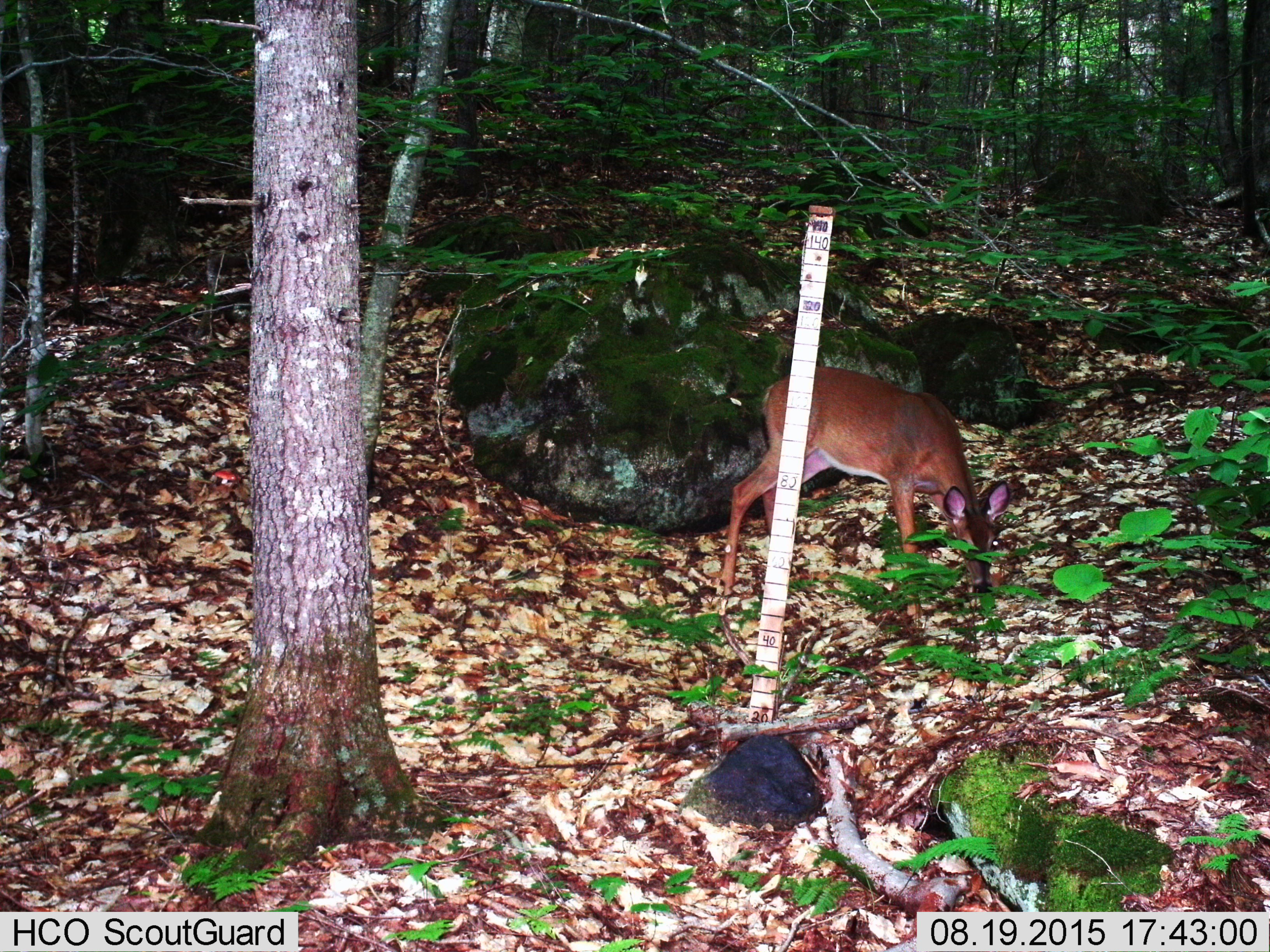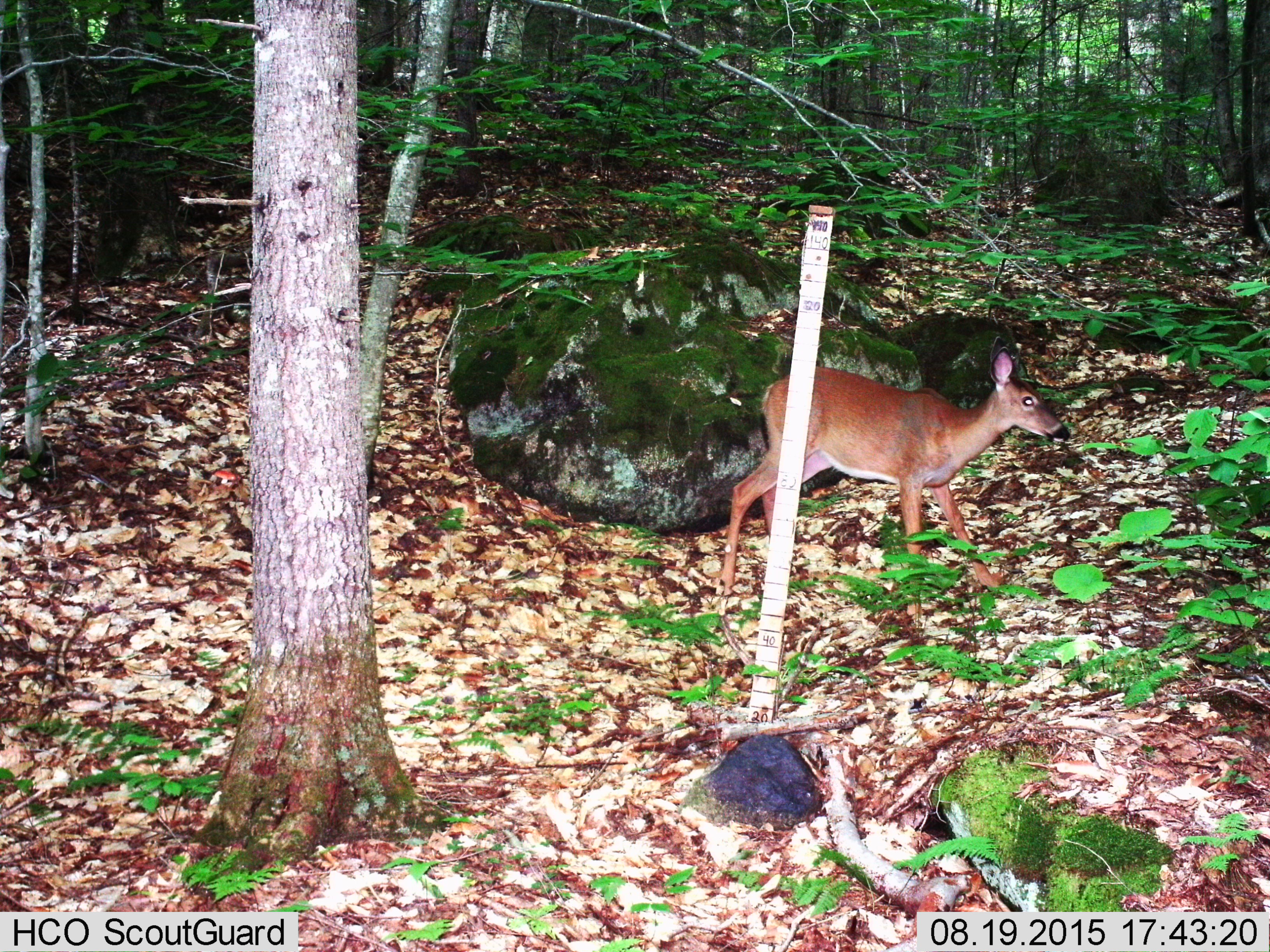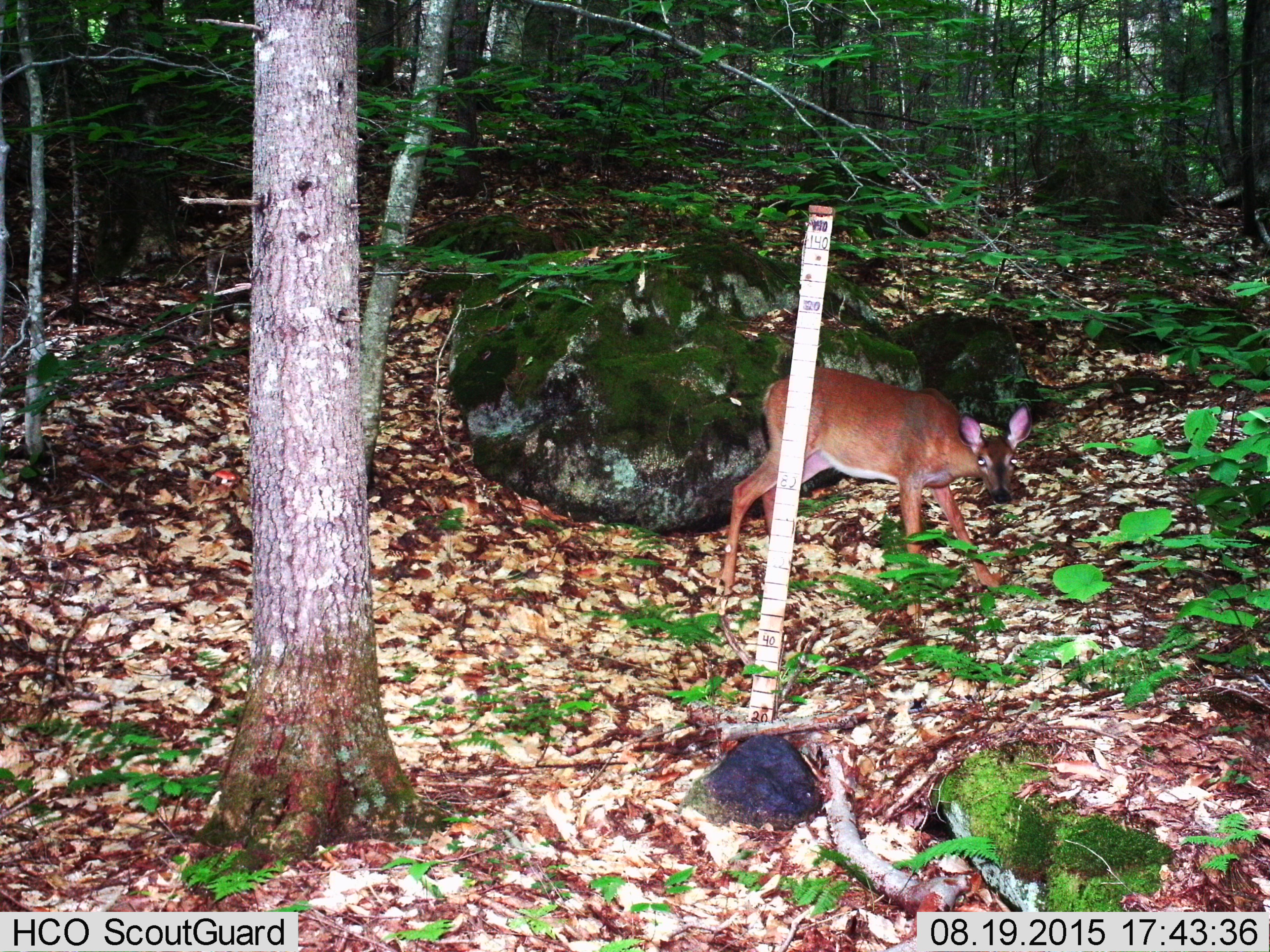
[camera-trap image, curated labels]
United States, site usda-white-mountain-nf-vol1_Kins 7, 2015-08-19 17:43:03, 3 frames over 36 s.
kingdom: Animalia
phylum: Chordata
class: Mammalia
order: Artiodactyla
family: Cervidae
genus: Odocoileus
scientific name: Odocoileus virginianus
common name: white-tailed deer